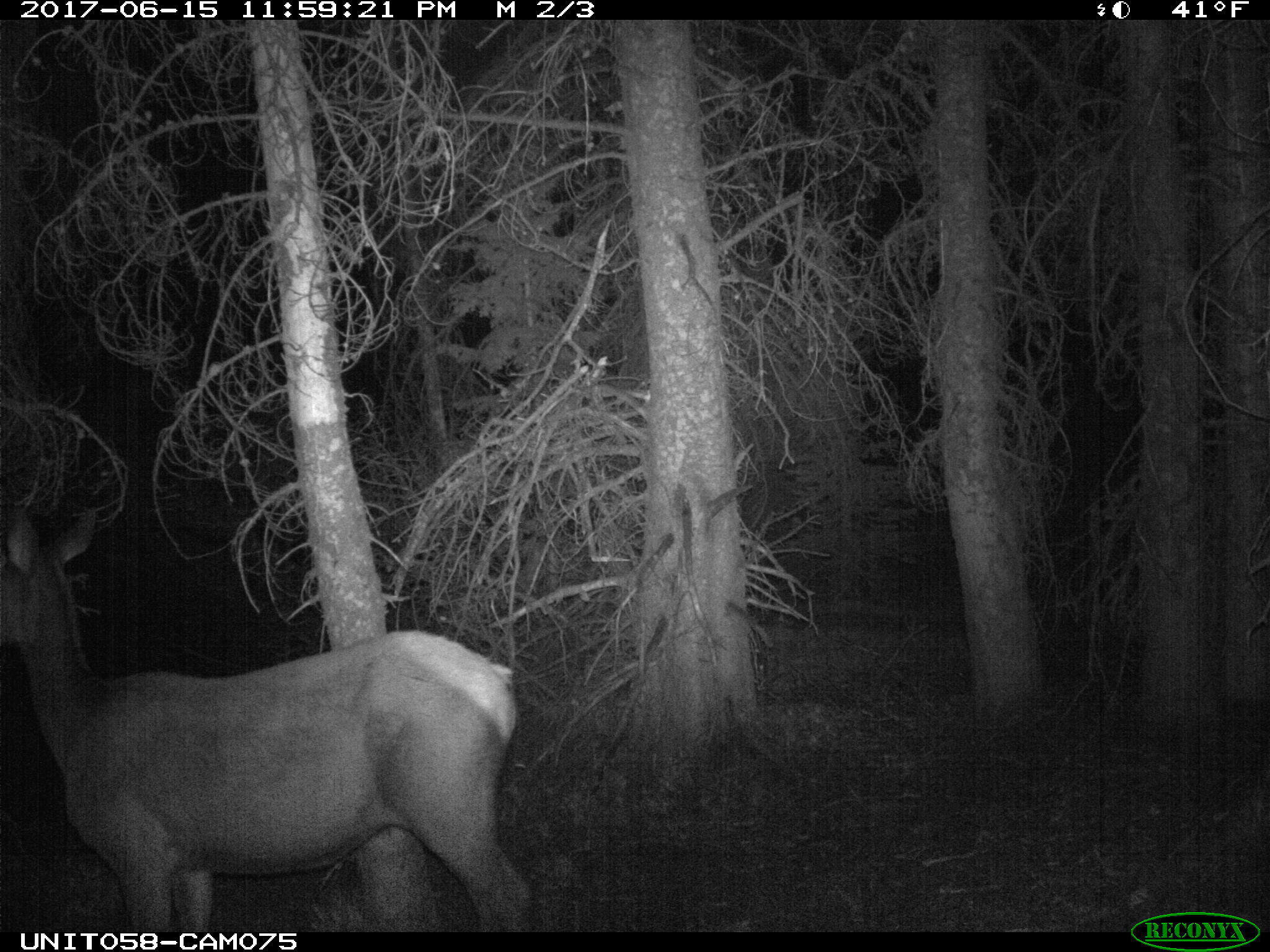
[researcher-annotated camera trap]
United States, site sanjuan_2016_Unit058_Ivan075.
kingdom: Animalia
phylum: Chordata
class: Mammalia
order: Artiodactyla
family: Cervidae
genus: Cervus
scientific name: Cervus elaphus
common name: red deer